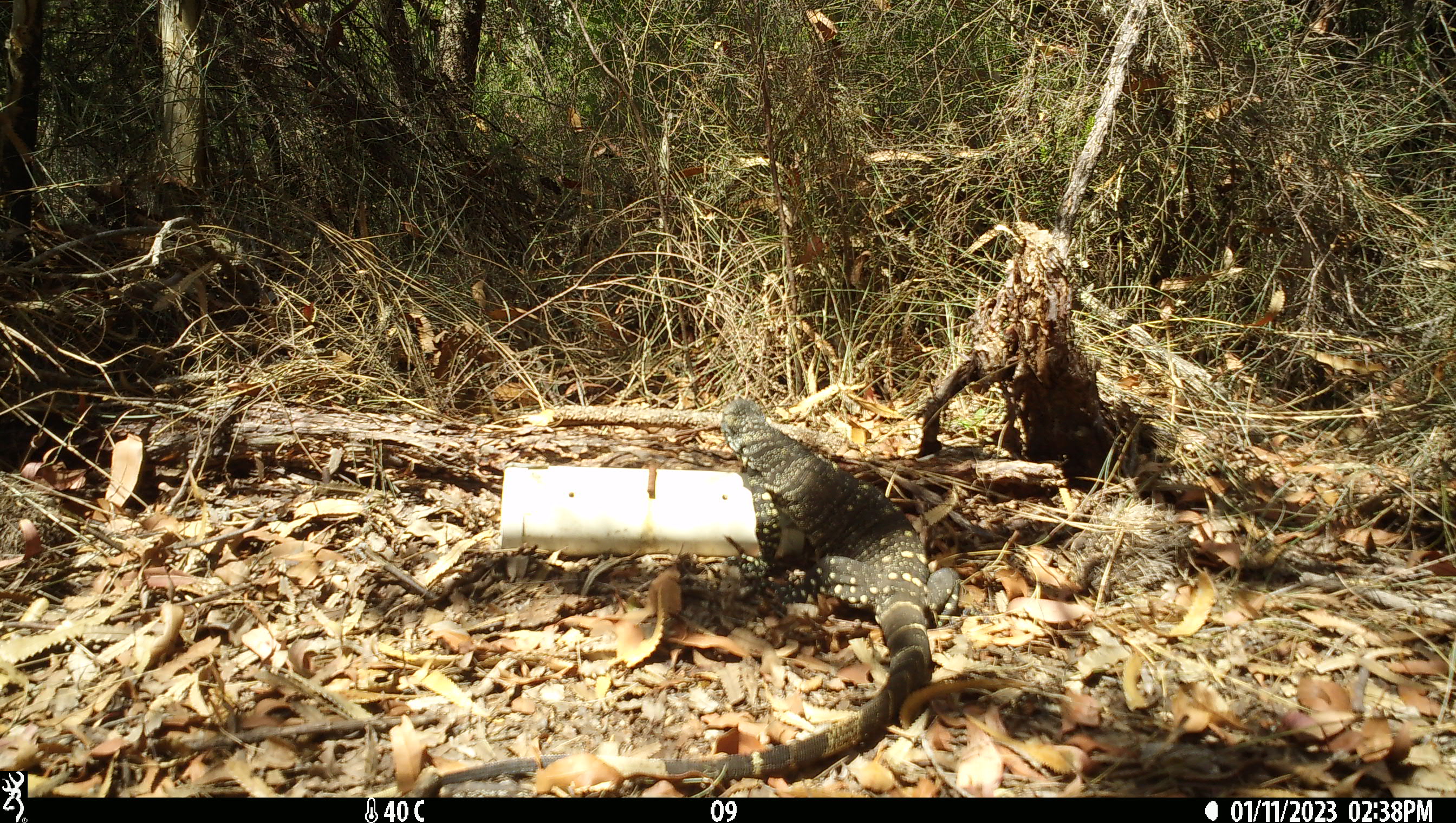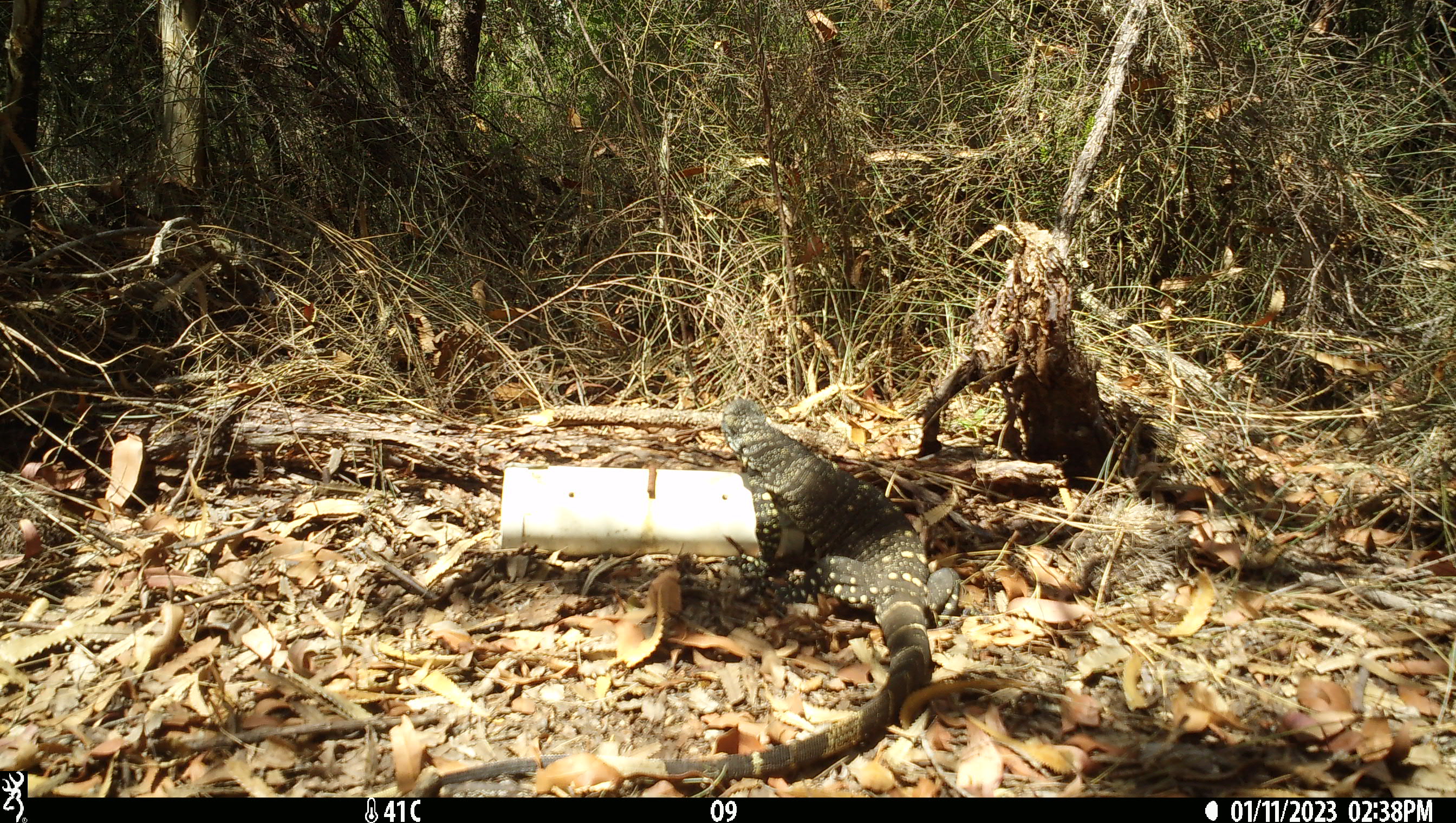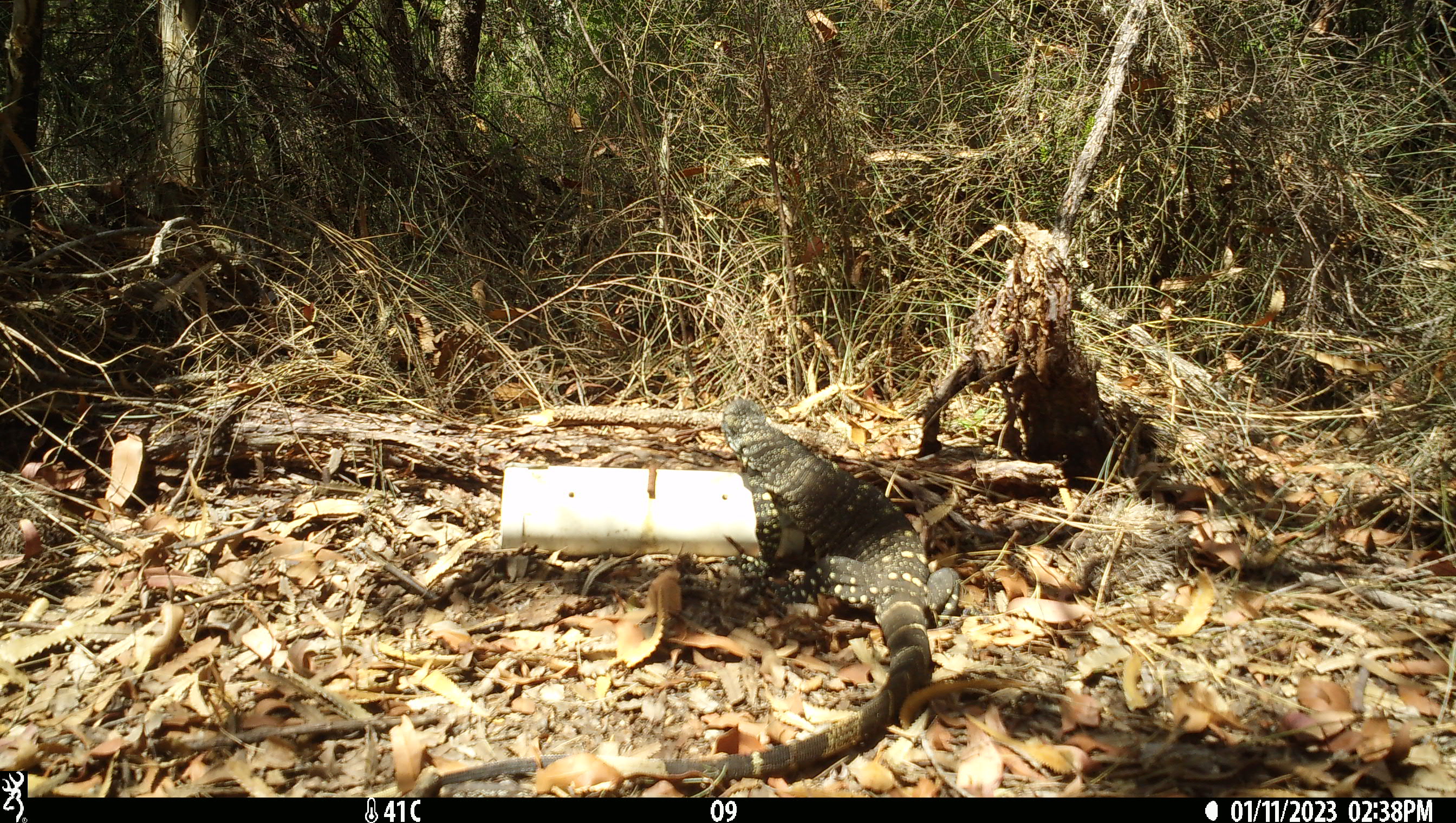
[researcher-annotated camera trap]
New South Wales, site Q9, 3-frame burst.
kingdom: Animalia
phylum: Chordata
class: Reptilia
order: Squamata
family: Varanidae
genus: Varanus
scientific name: Varanus varius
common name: lace monitor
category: goanna